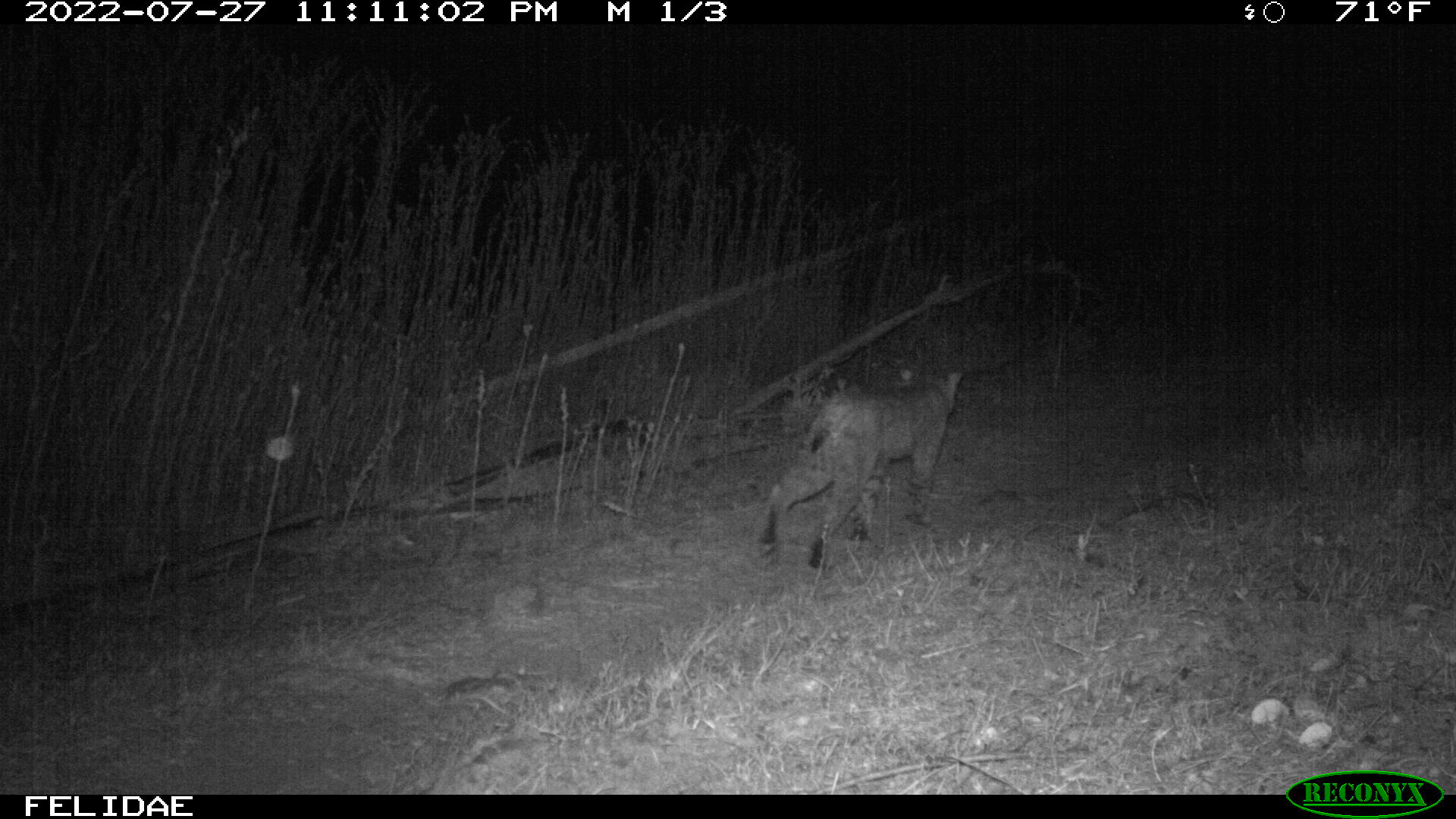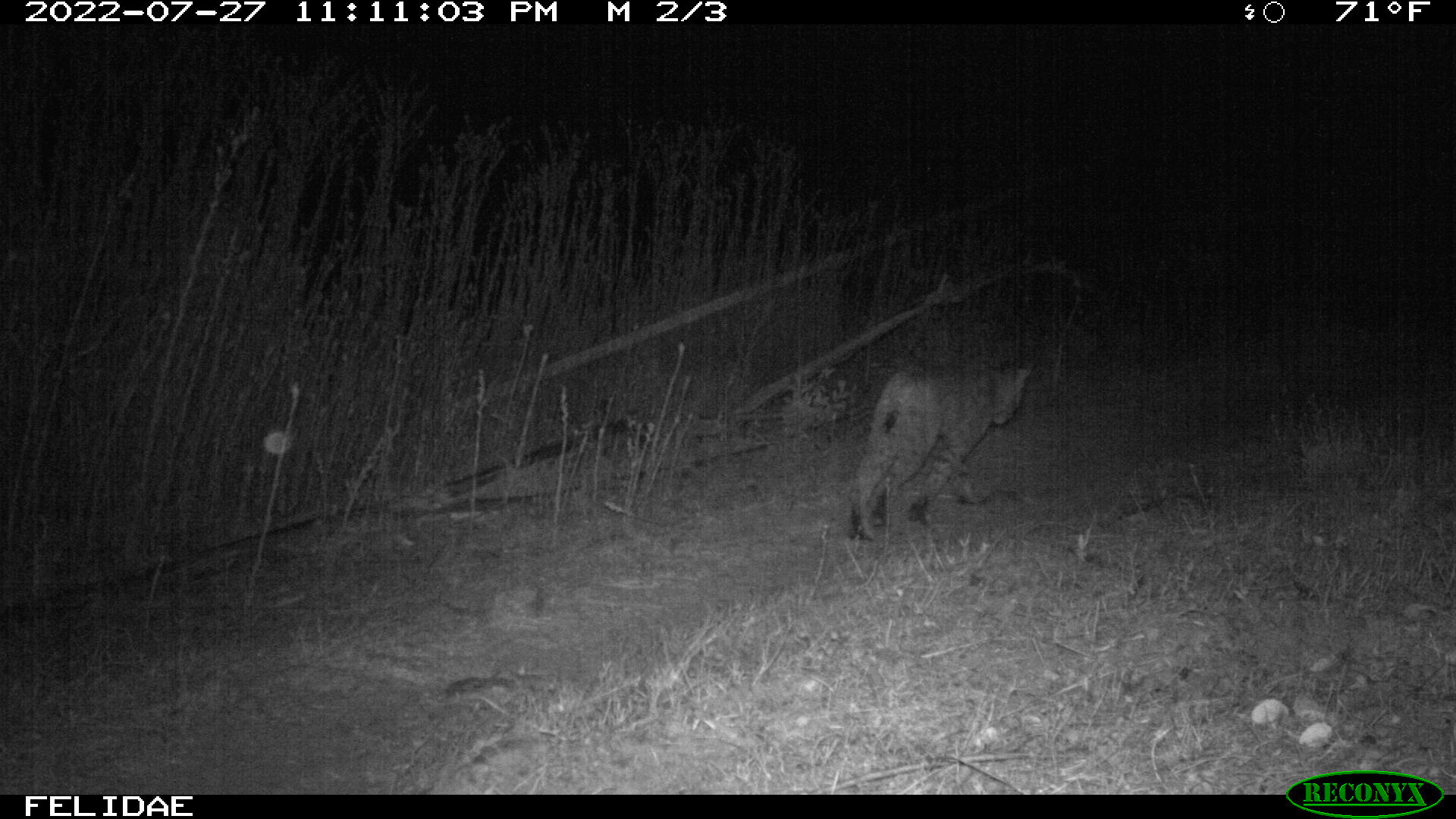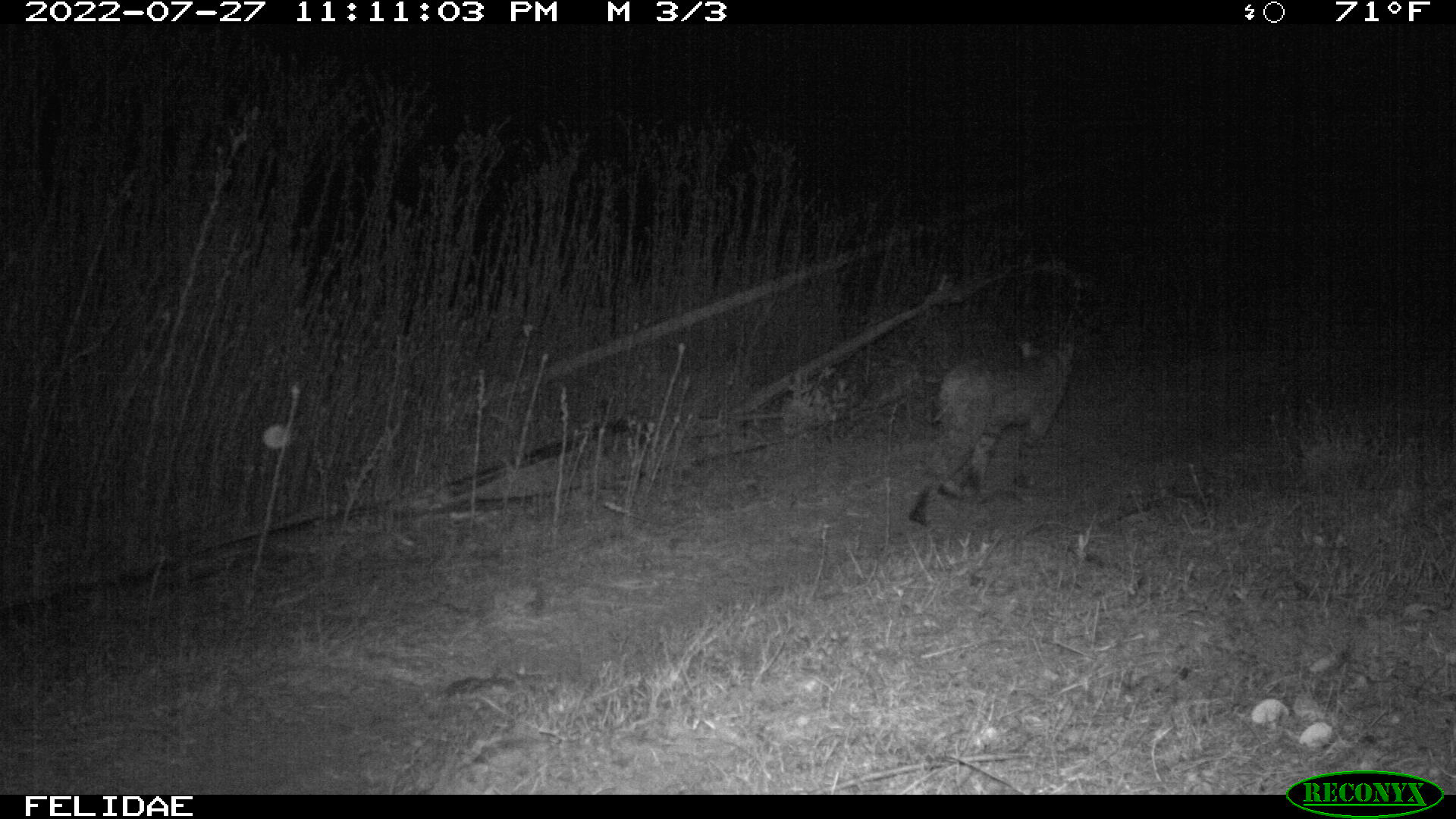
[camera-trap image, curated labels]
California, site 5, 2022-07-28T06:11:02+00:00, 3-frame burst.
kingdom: Animalia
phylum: Chordata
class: Mammalia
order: Carnivora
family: Felidae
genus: Lynx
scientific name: Lynx rufus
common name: bobcat